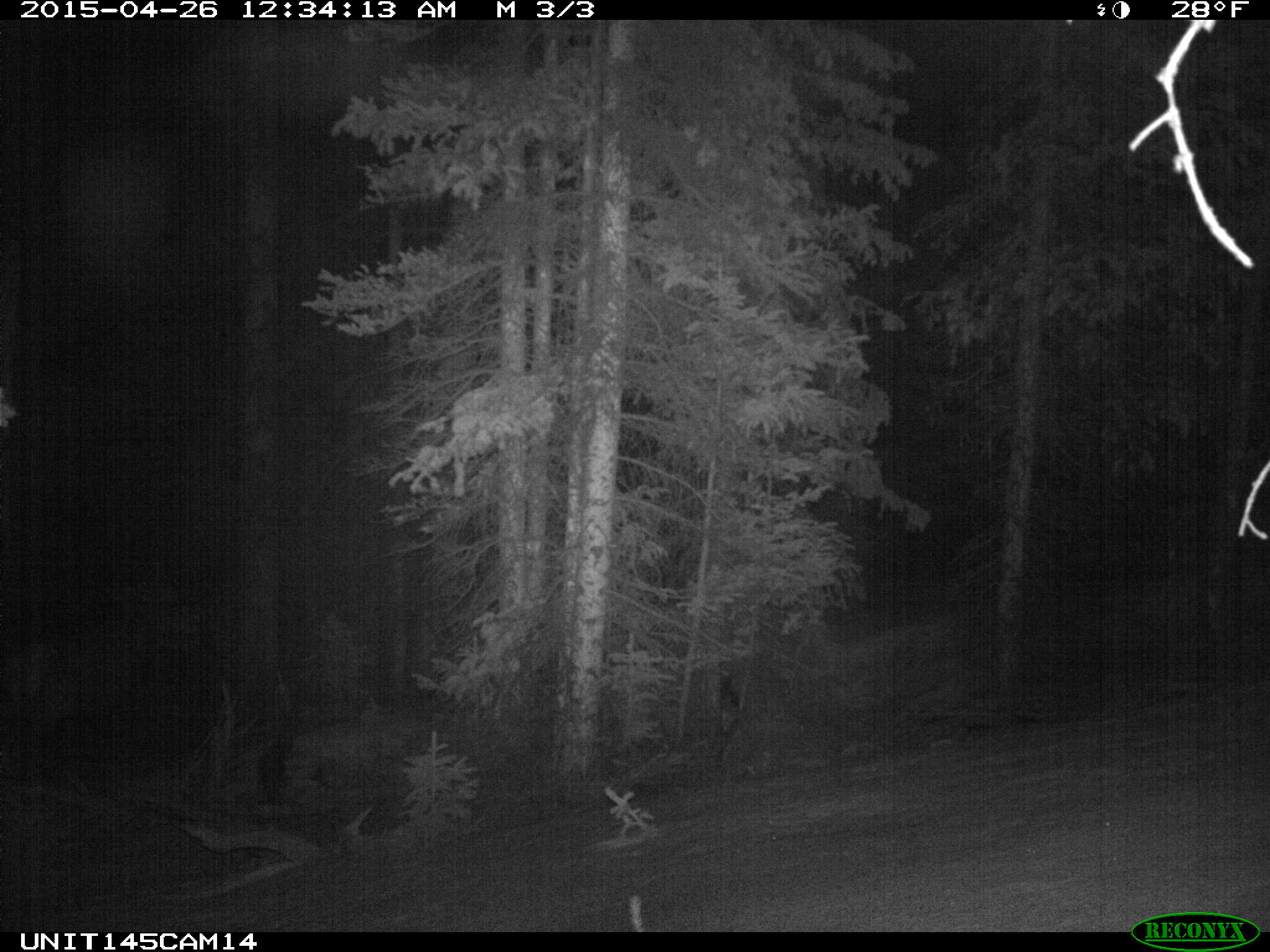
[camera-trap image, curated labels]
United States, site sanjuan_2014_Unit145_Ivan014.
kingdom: Animalia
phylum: Chordata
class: Mammalia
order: Artiodactyla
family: Cervidae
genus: Cervus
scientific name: Cervus elaphus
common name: red deer